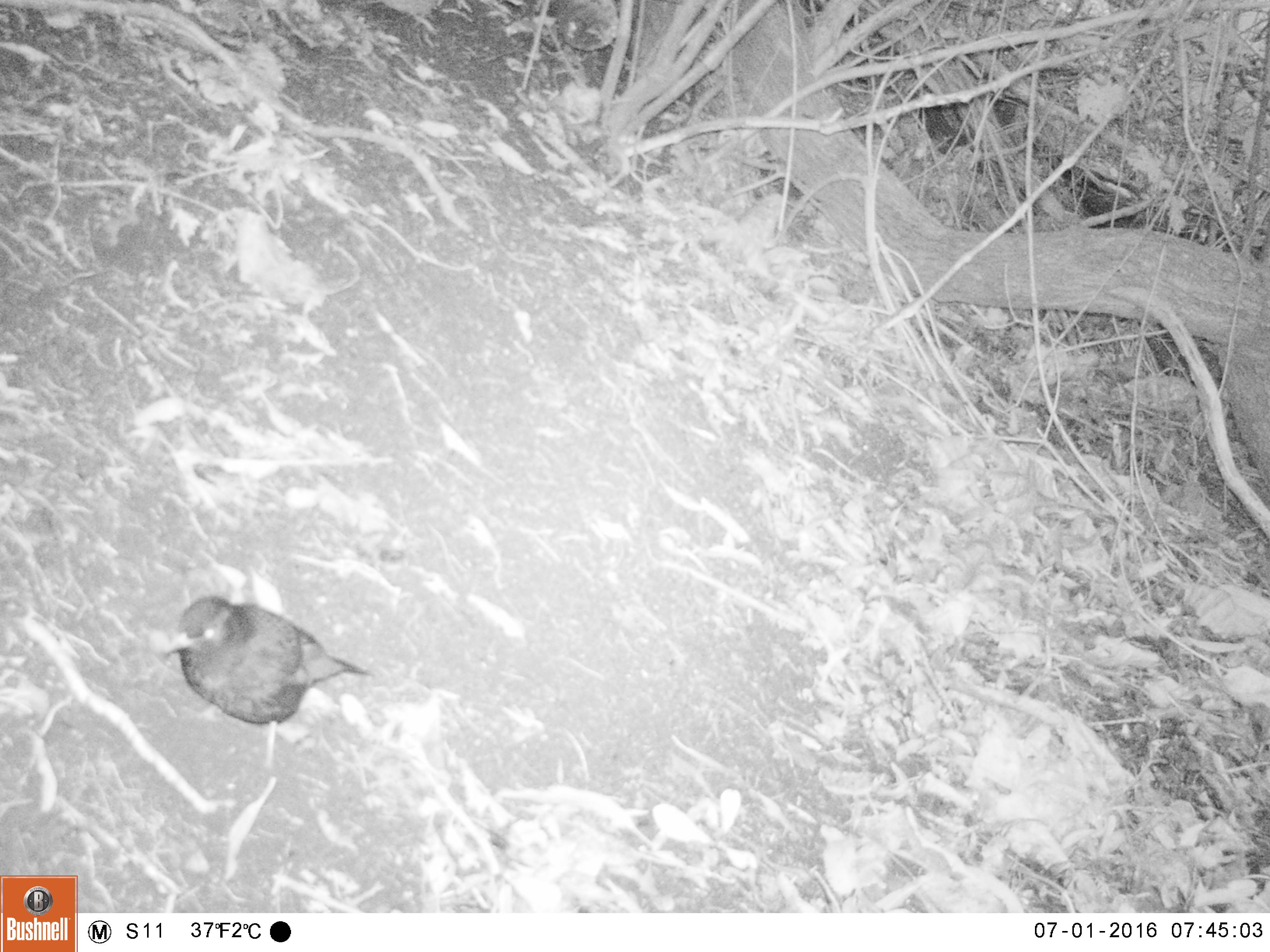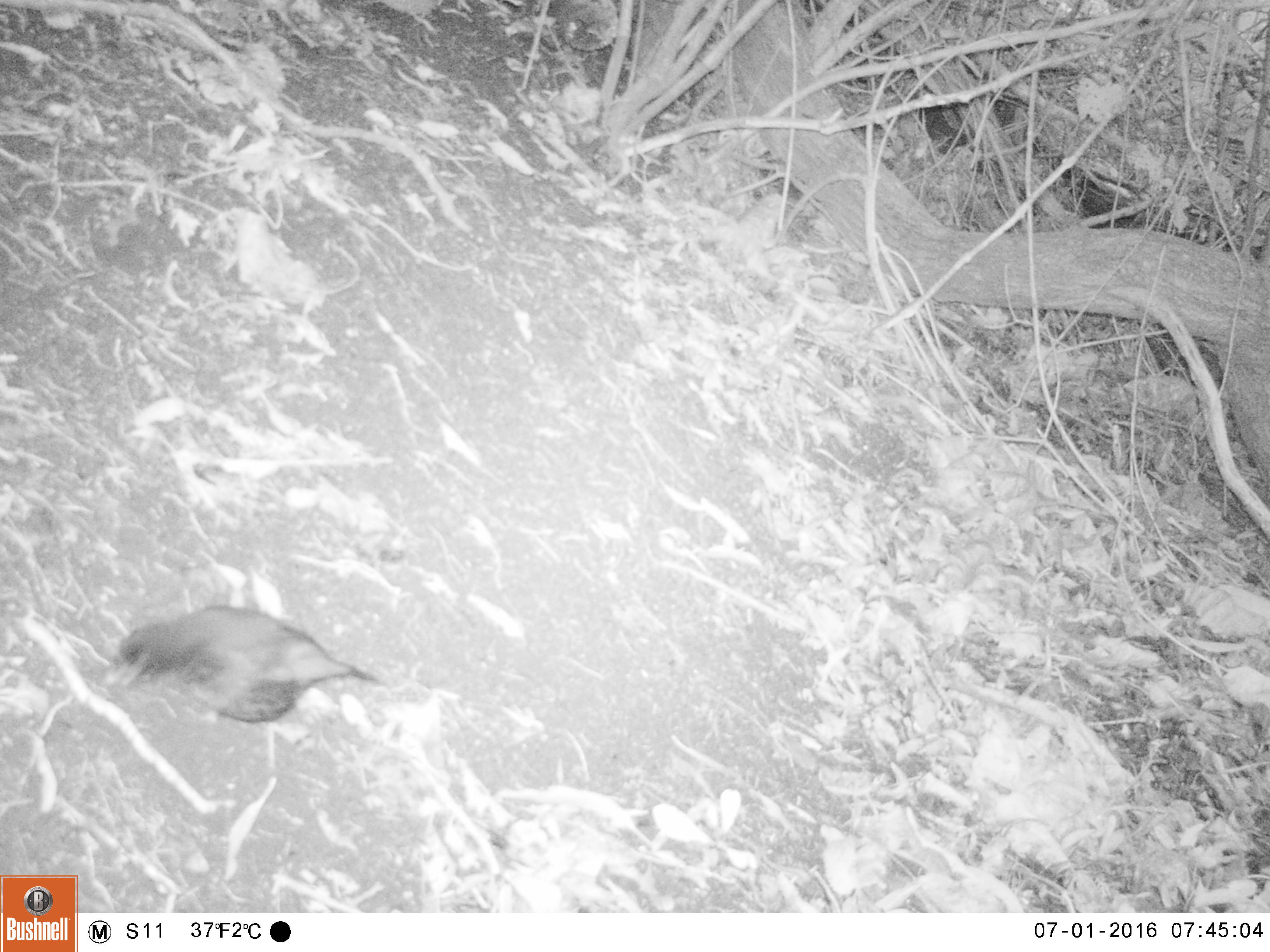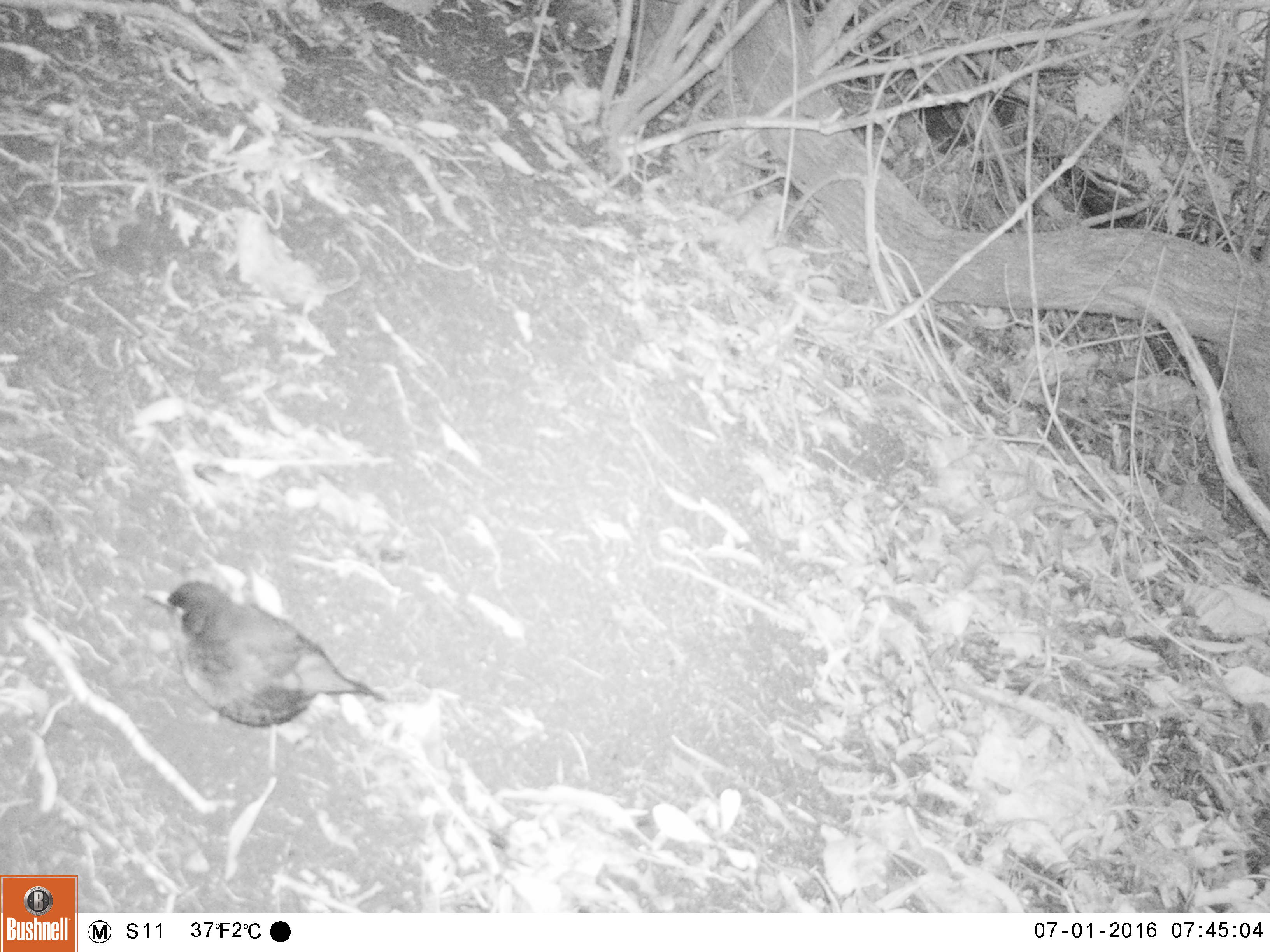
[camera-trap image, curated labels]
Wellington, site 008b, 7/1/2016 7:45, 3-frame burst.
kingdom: Animalia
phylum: Chordata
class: Aves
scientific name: Aves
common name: bird